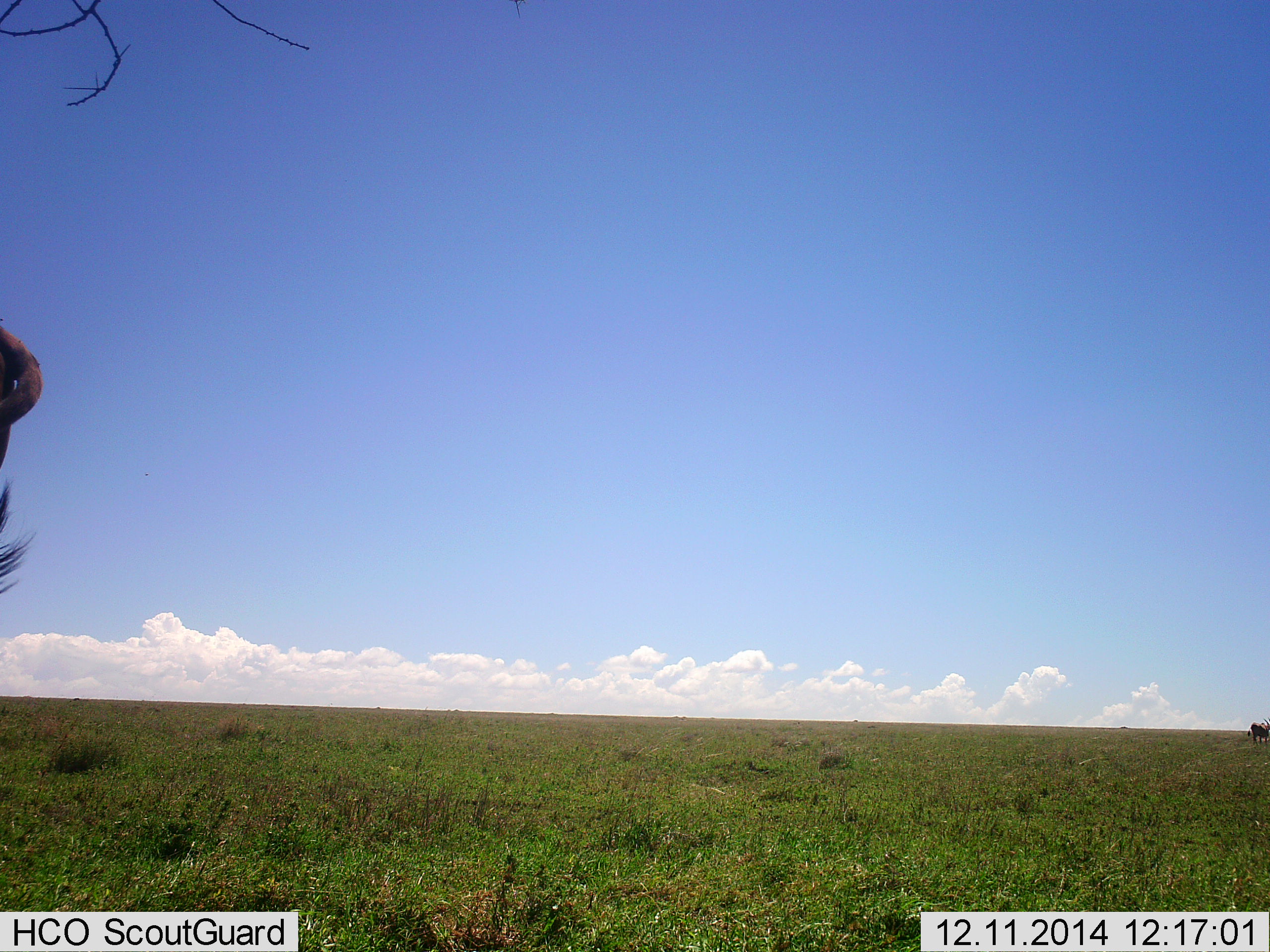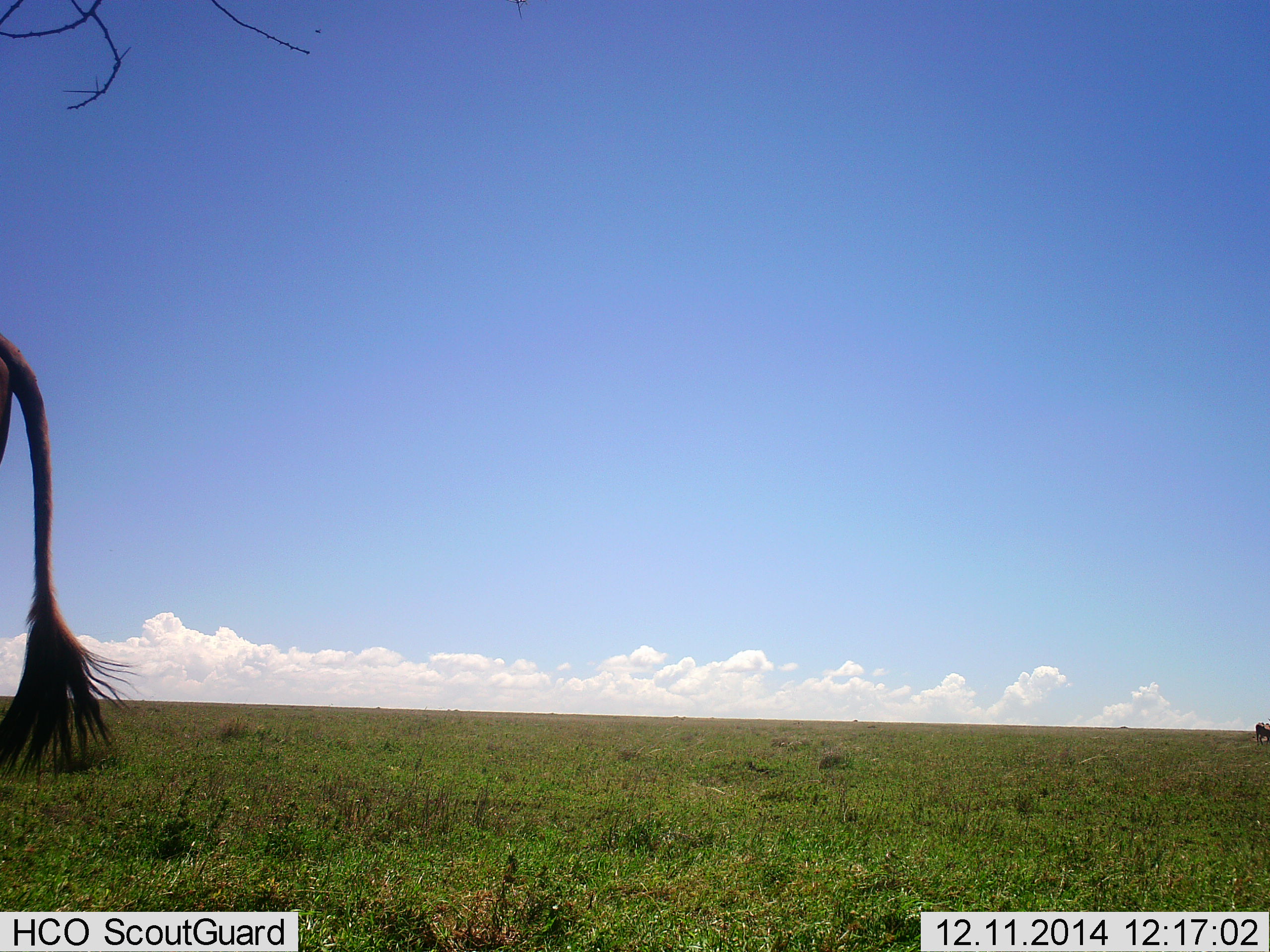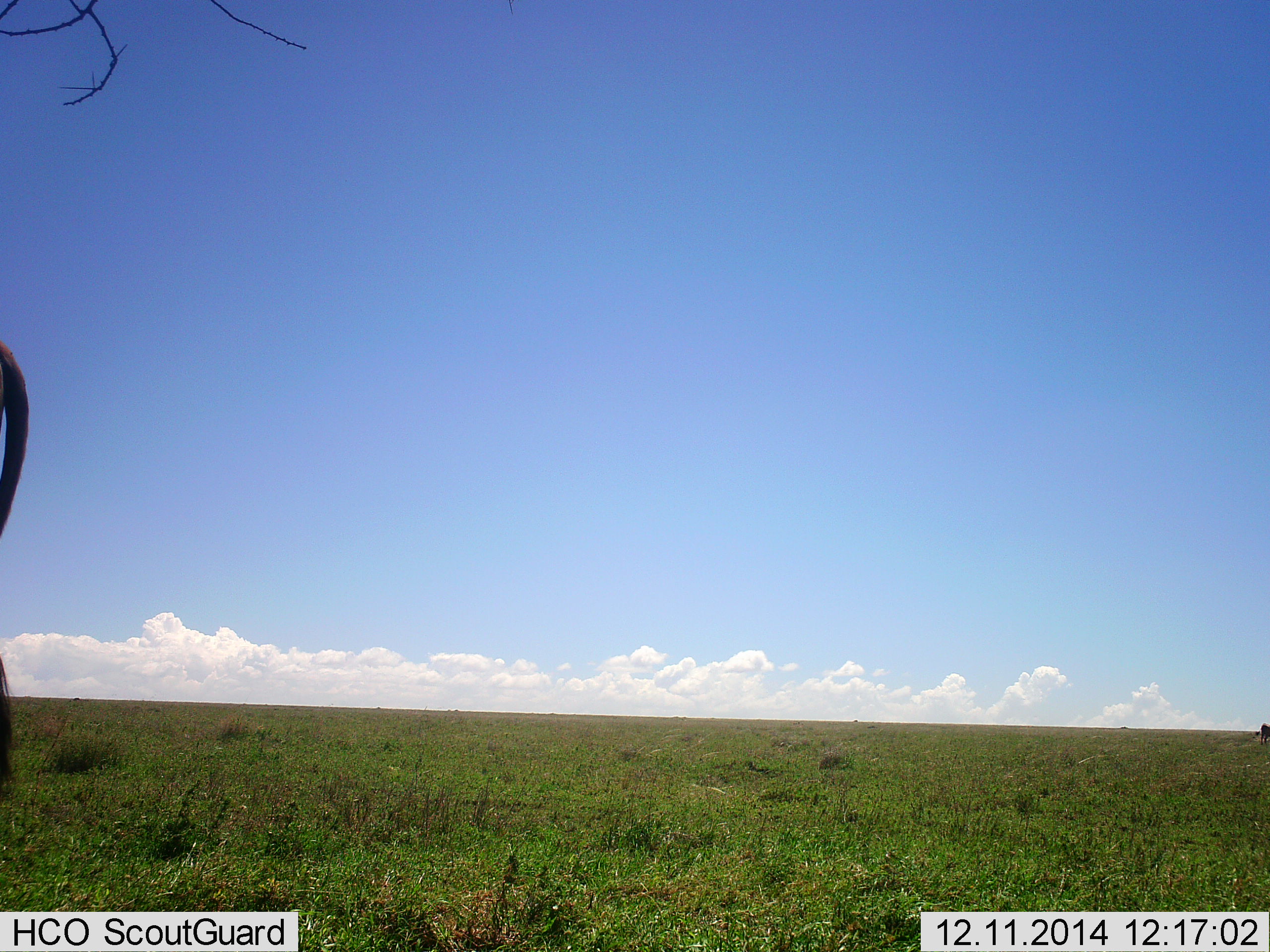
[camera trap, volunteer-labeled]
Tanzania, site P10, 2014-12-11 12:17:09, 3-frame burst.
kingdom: Animalia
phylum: Chordata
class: Mammalia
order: Artiodactyla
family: Bovidae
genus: Connochaetes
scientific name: Connochaetes taurinus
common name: blue wildebeest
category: wildebeest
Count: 1.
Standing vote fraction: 100%.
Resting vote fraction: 0%.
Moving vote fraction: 10%.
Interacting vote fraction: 0%.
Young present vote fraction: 0%.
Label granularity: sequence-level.